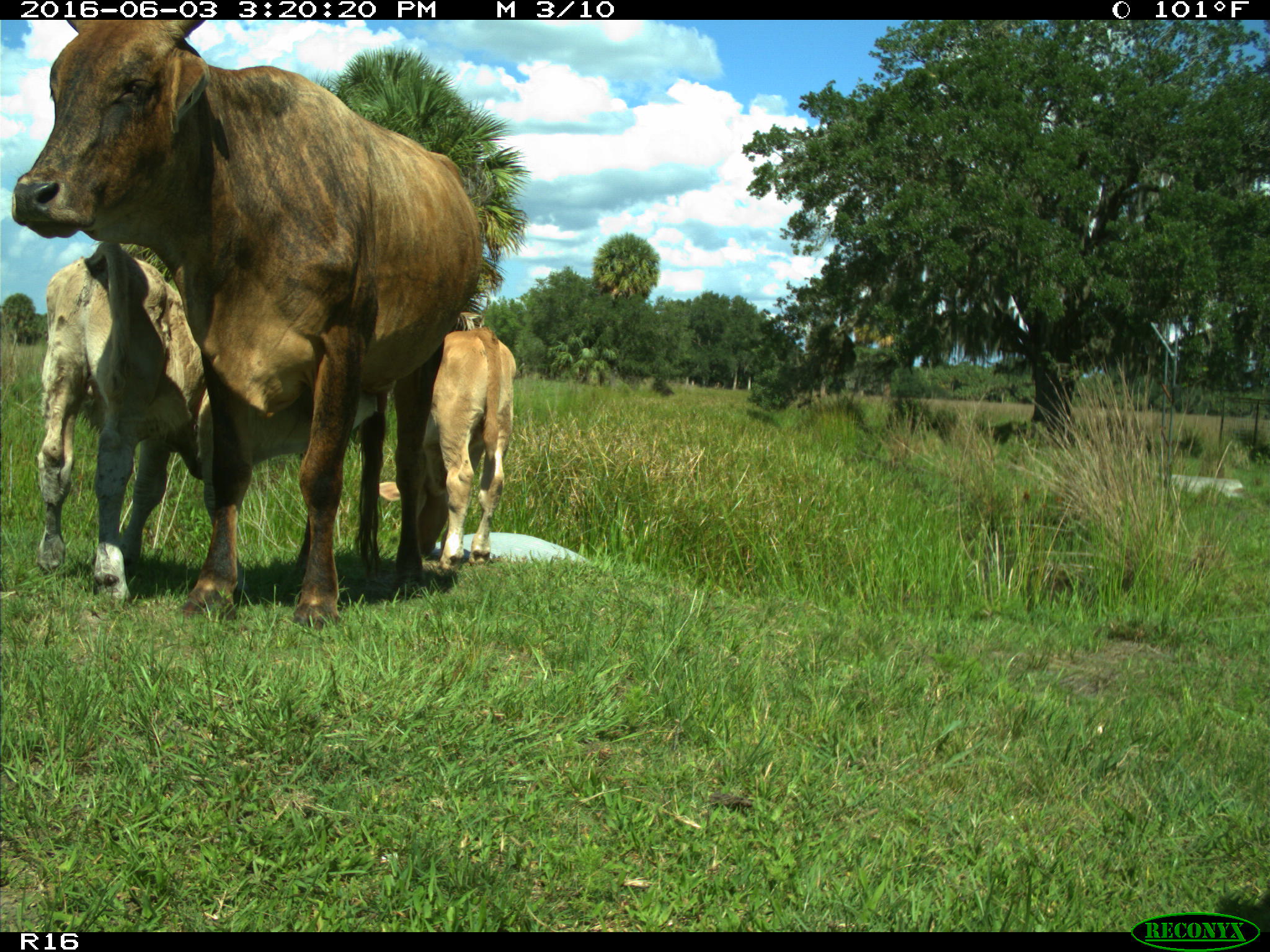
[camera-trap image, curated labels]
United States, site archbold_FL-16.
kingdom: Animalia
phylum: Chordata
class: Mammalia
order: Artiodactyla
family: Bovidae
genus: Bos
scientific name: Bos taurus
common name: domestic cow